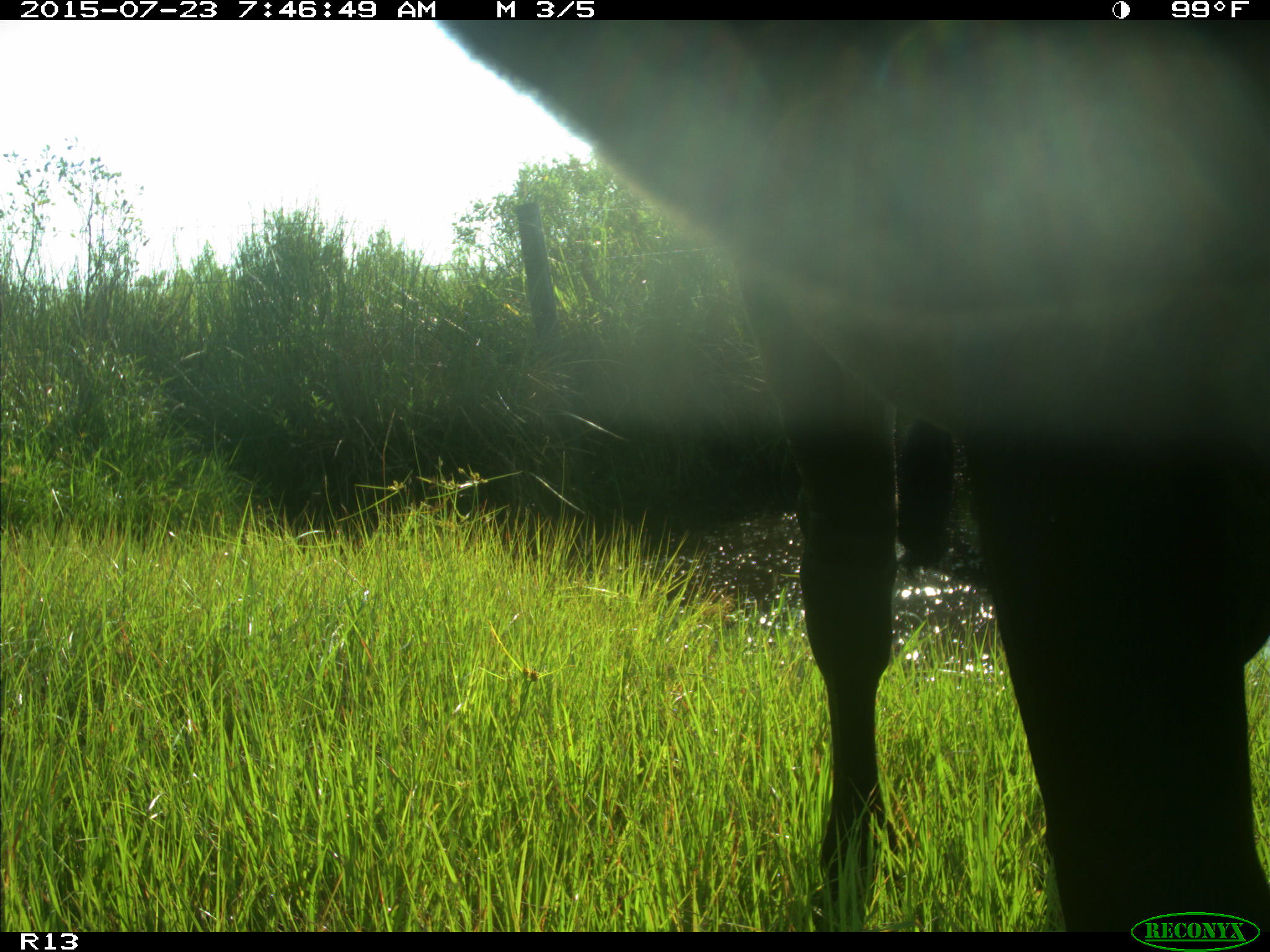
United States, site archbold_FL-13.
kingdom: Animalia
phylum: Chordata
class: Mammalia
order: Artiodactyla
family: Bovidae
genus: Bos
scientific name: Bos taurus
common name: domestic cow